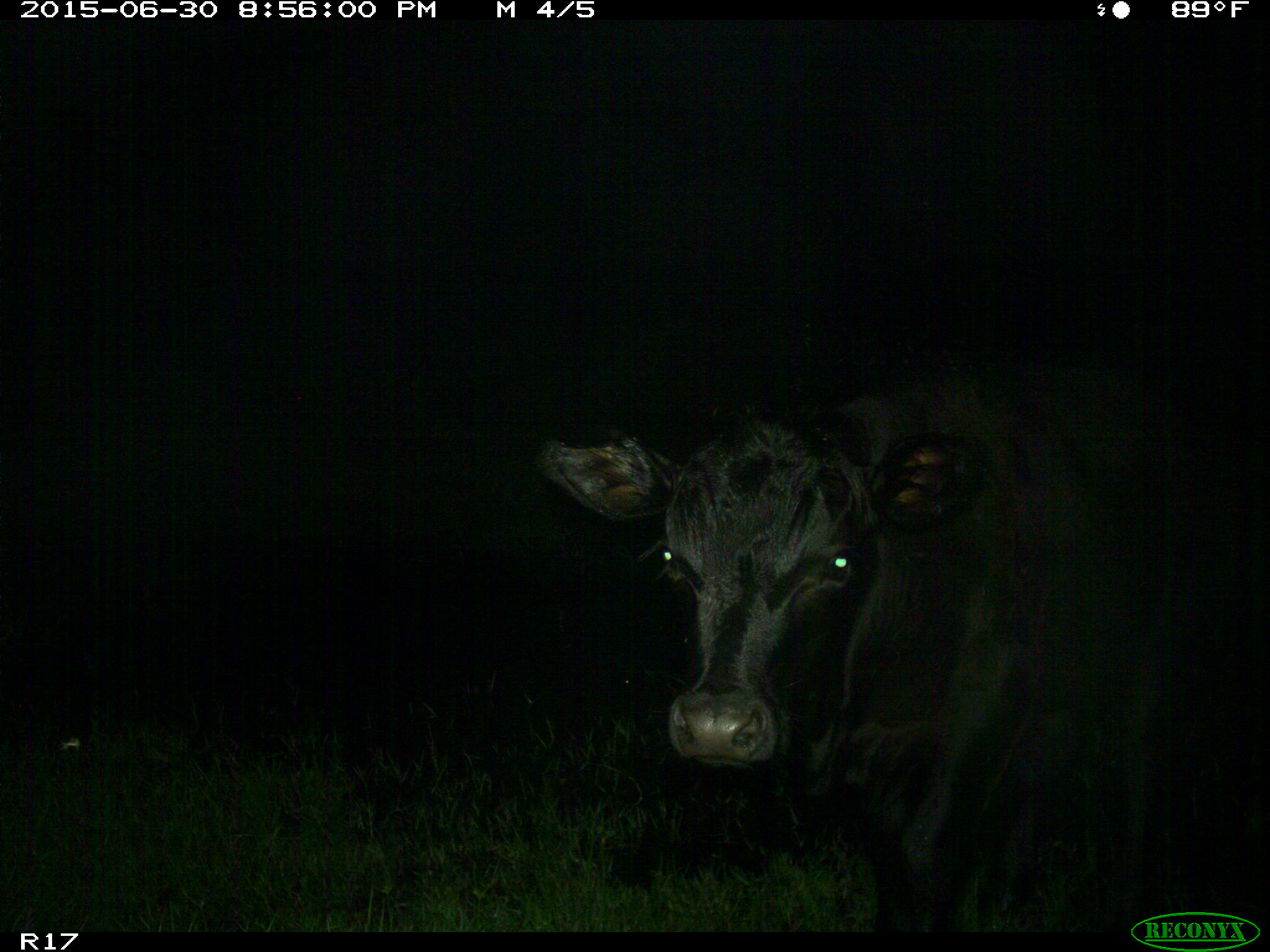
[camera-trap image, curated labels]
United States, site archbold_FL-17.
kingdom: Animalia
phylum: Chordata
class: Mammalia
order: Artiodactyla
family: Bovidae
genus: Bos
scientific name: Bos taurus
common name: domestic cow